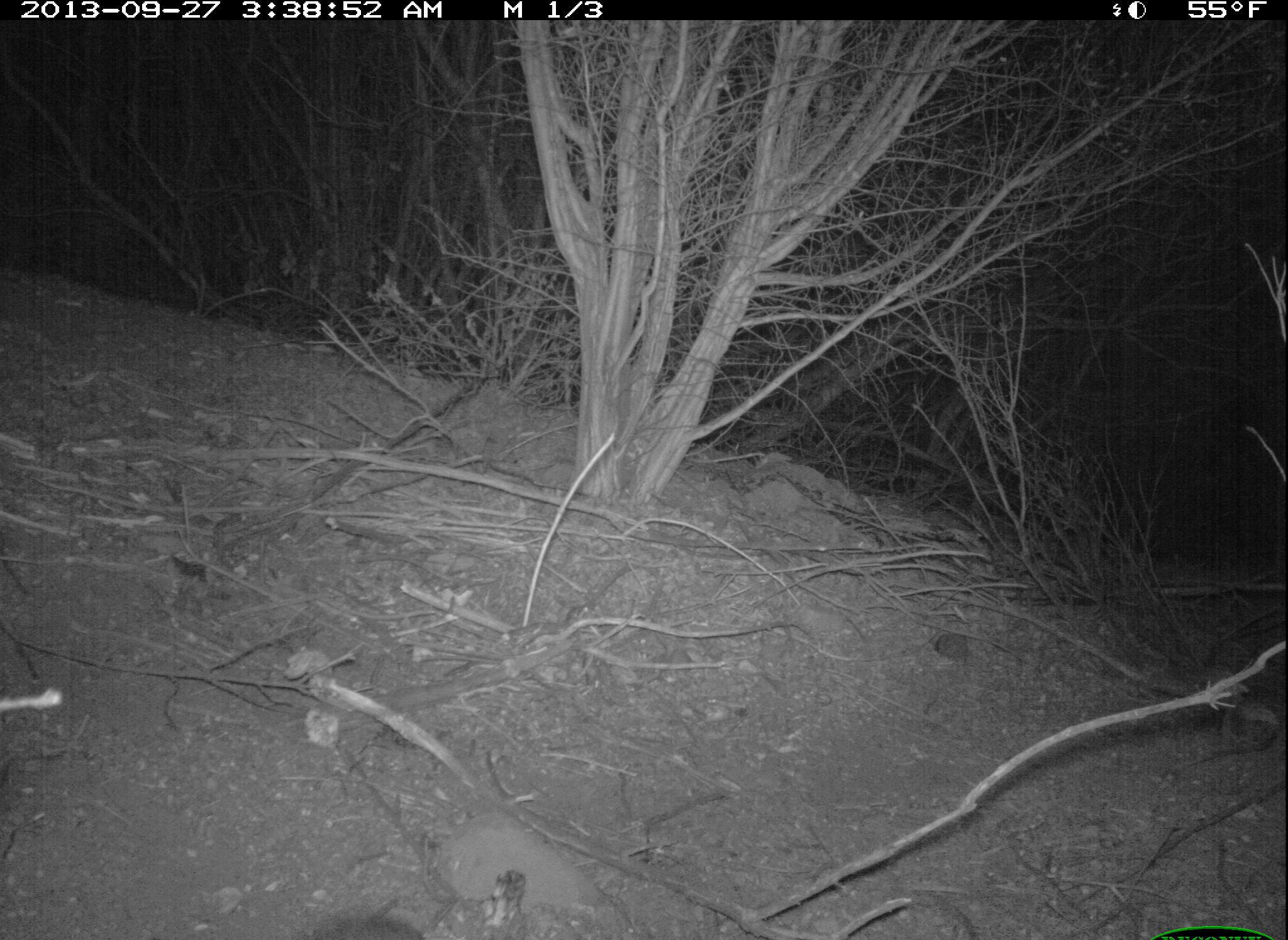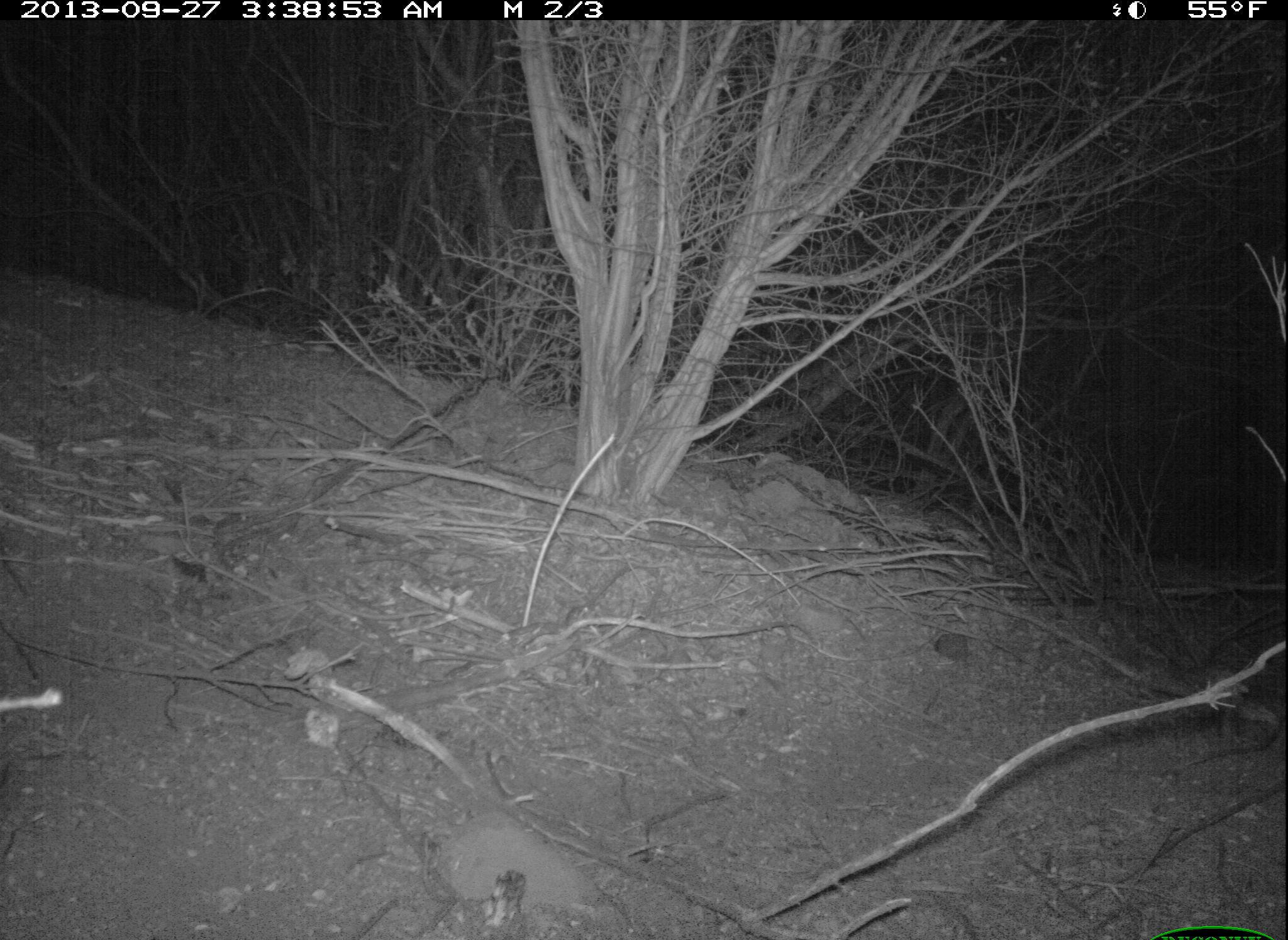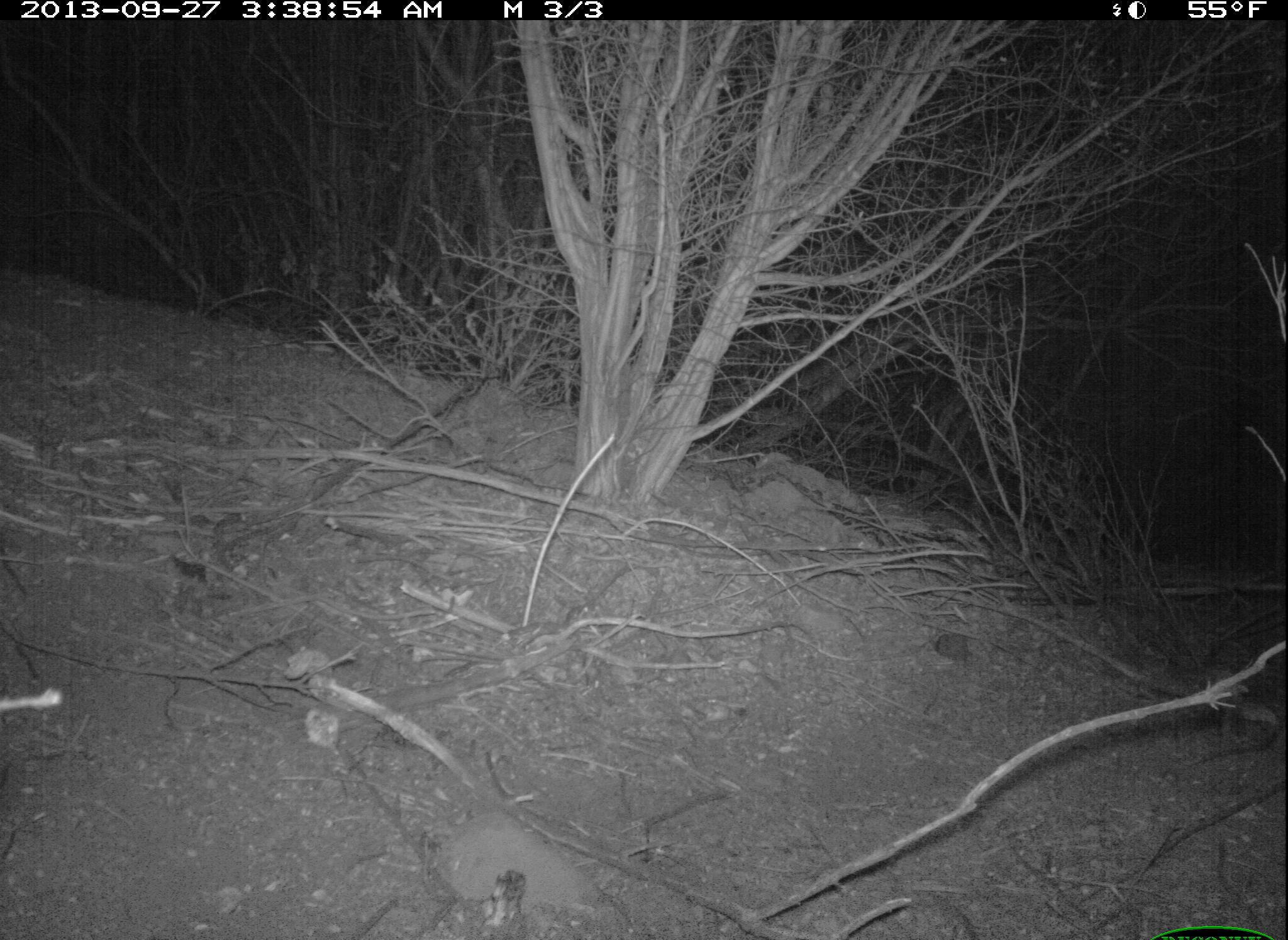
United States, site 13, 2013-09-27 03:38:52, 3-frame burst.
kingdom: Animalia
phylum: Chordata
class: Mammalia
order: Lagomorpha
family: Leporidae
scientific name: Leporidae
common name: rabbits and hares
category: rabbit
Rabbit (rabbits and hares) (Leporidae).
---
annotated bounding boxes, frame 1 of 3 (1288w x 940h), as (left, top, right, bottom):
rabbit: (294, 904, 432, 940)